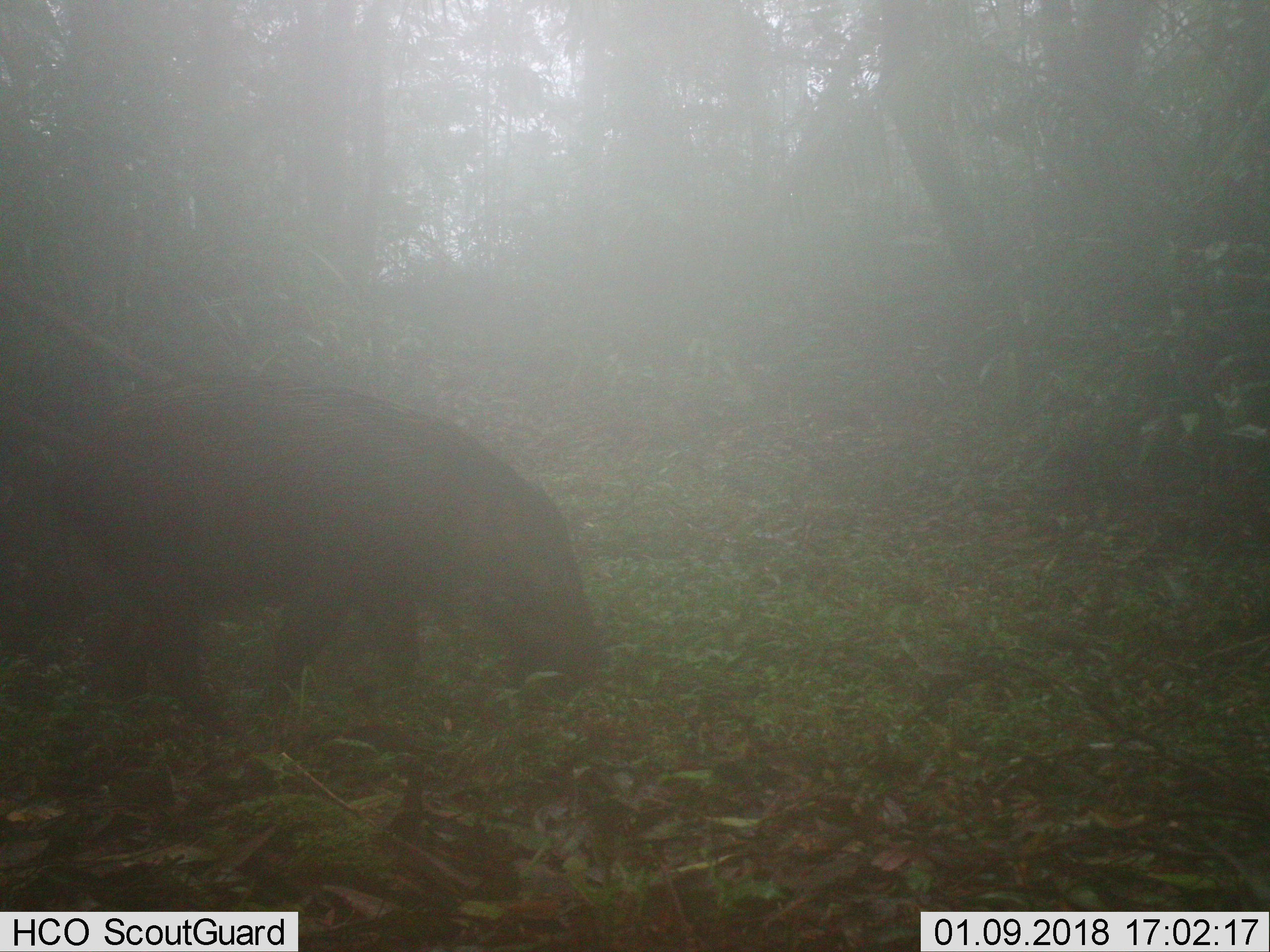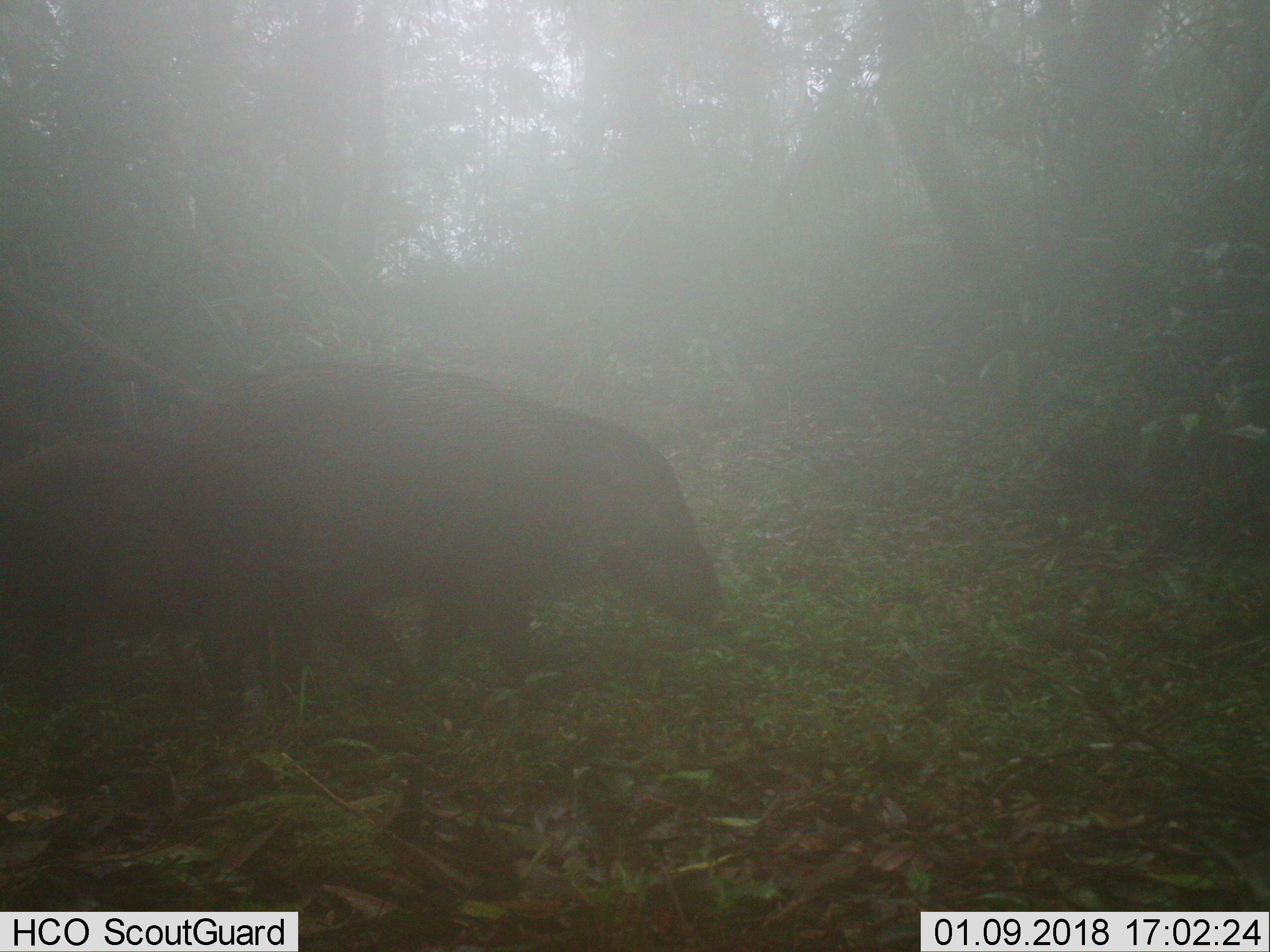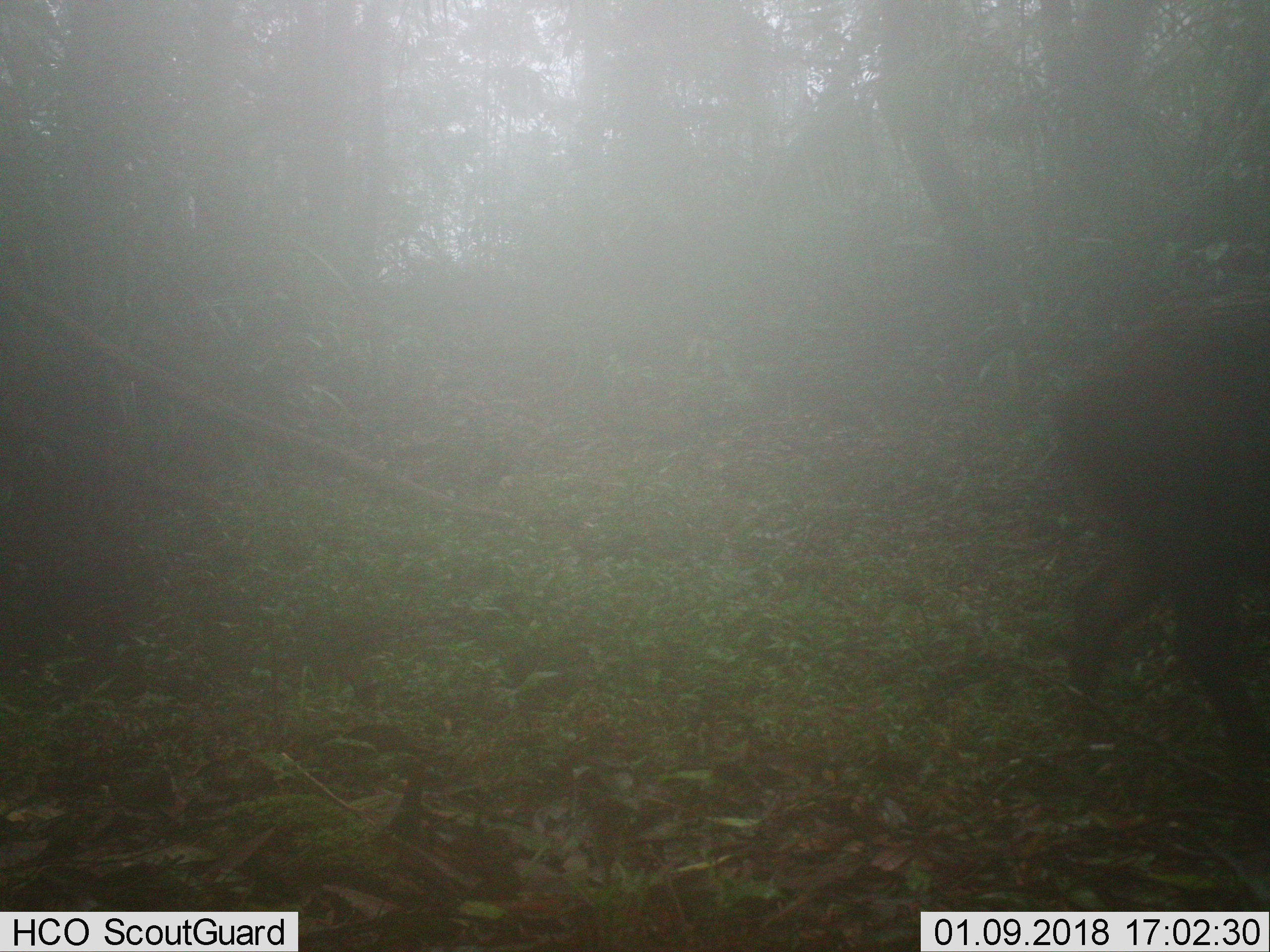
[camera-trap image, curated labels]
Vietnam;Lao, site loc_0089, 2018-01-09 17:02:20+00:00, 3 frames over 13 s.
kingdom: Animalia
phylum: Chordata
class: Mammalia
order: Artiodactyla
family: Suidae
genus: Sus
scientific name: Sus scrofa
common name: eurasian wild pig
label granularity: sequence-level